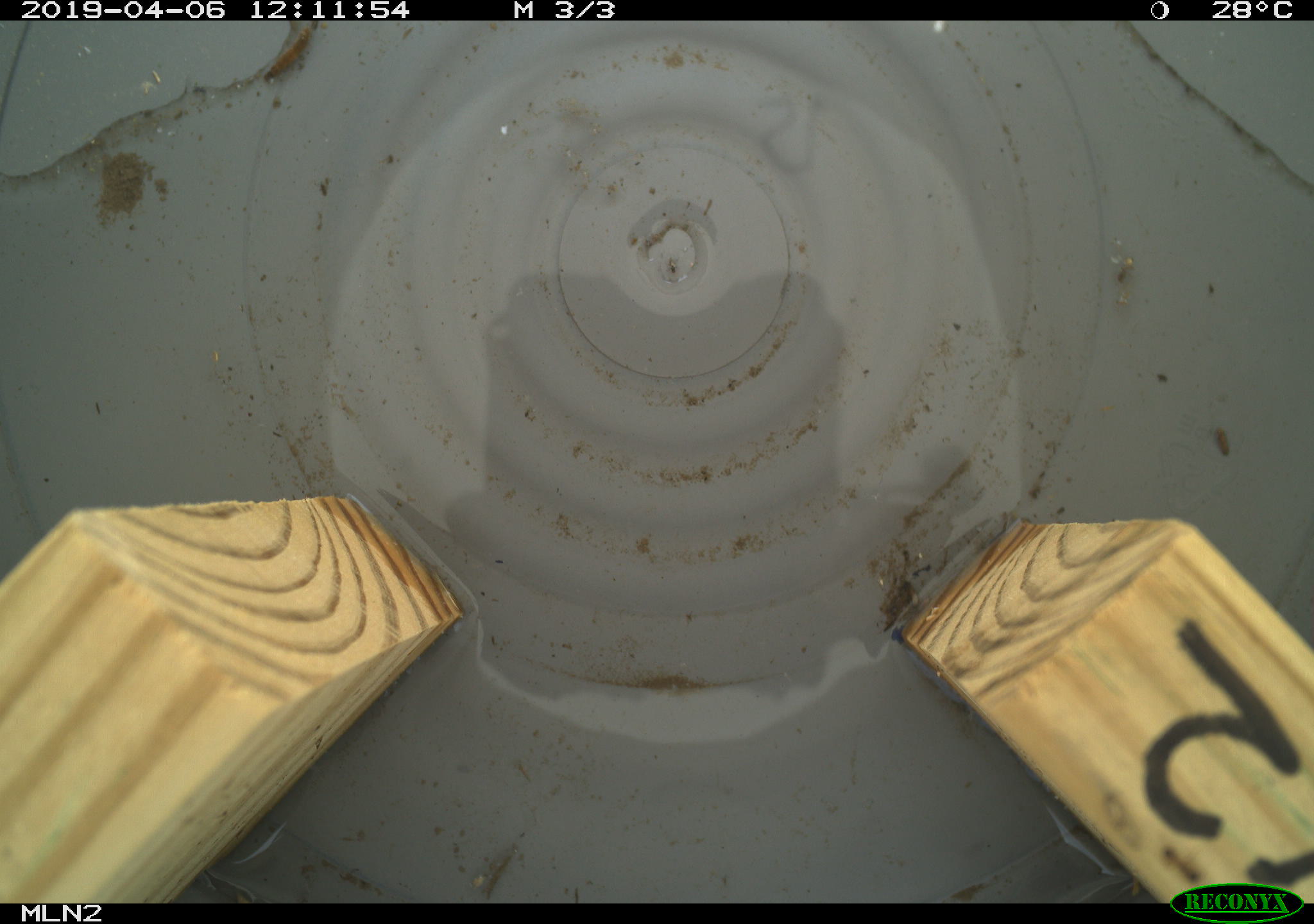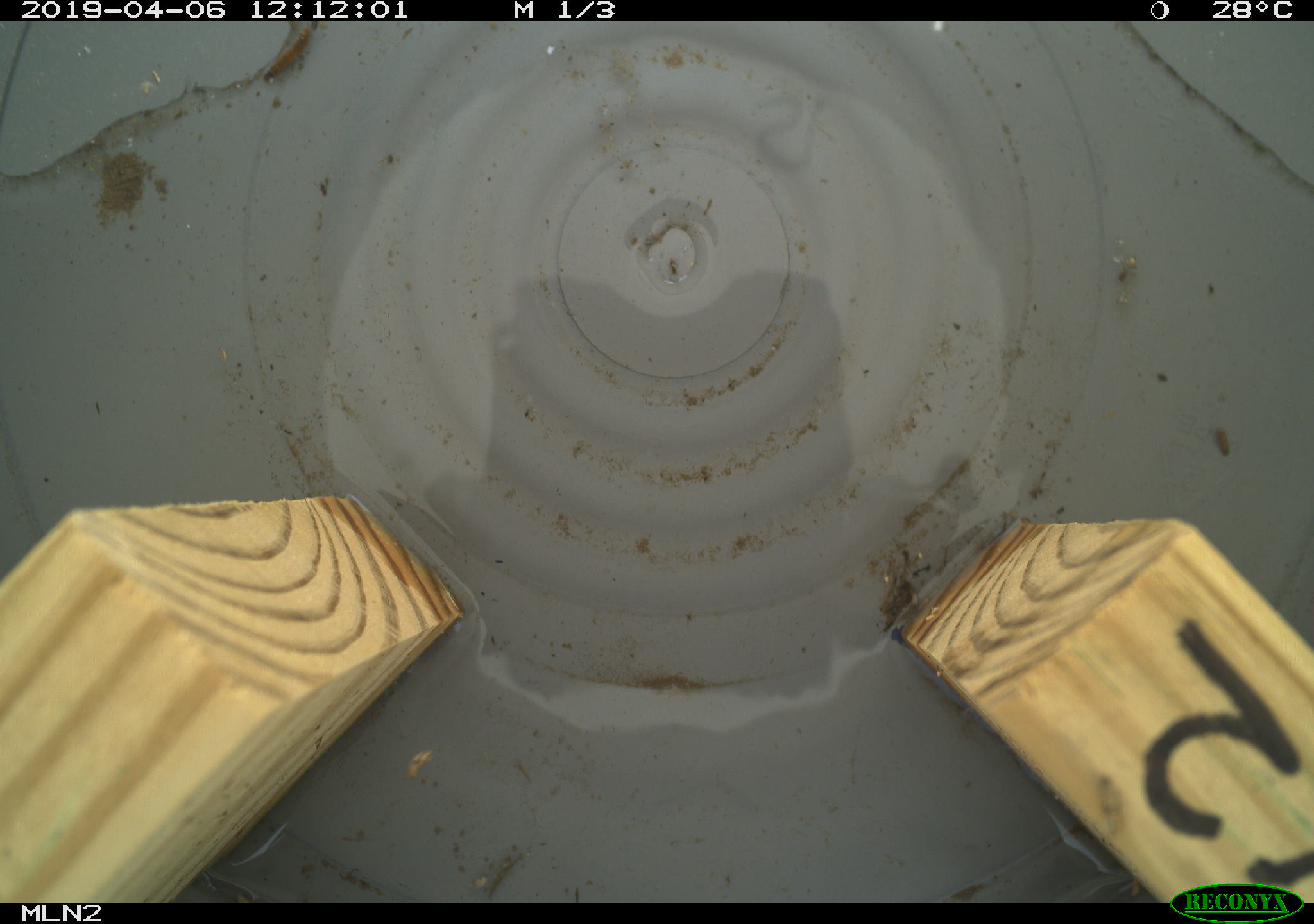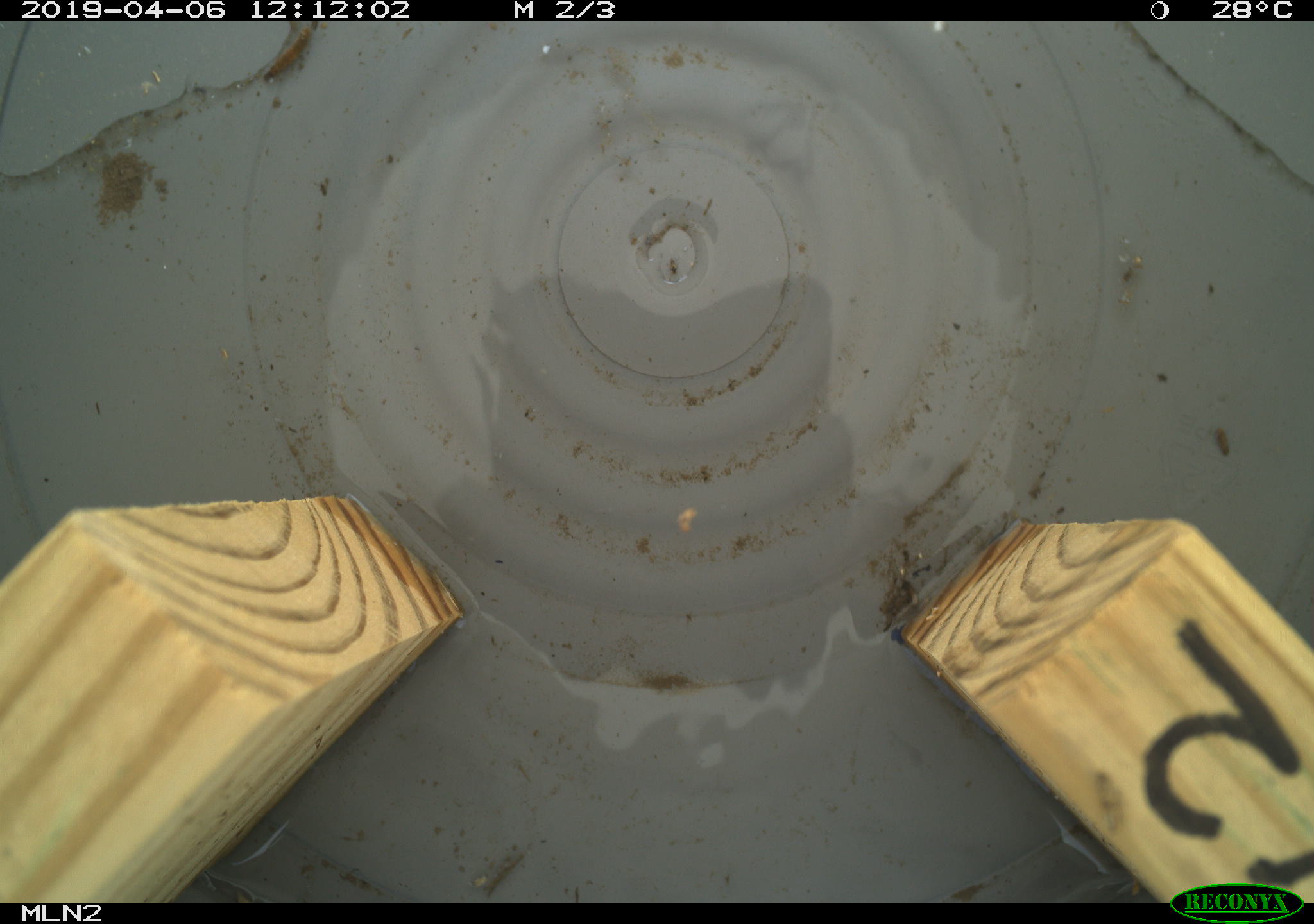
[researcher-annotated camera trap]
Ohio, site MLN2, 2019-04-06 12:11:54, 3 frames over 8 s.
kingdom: Animalia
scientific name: Animalia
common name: animal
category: invertebrate